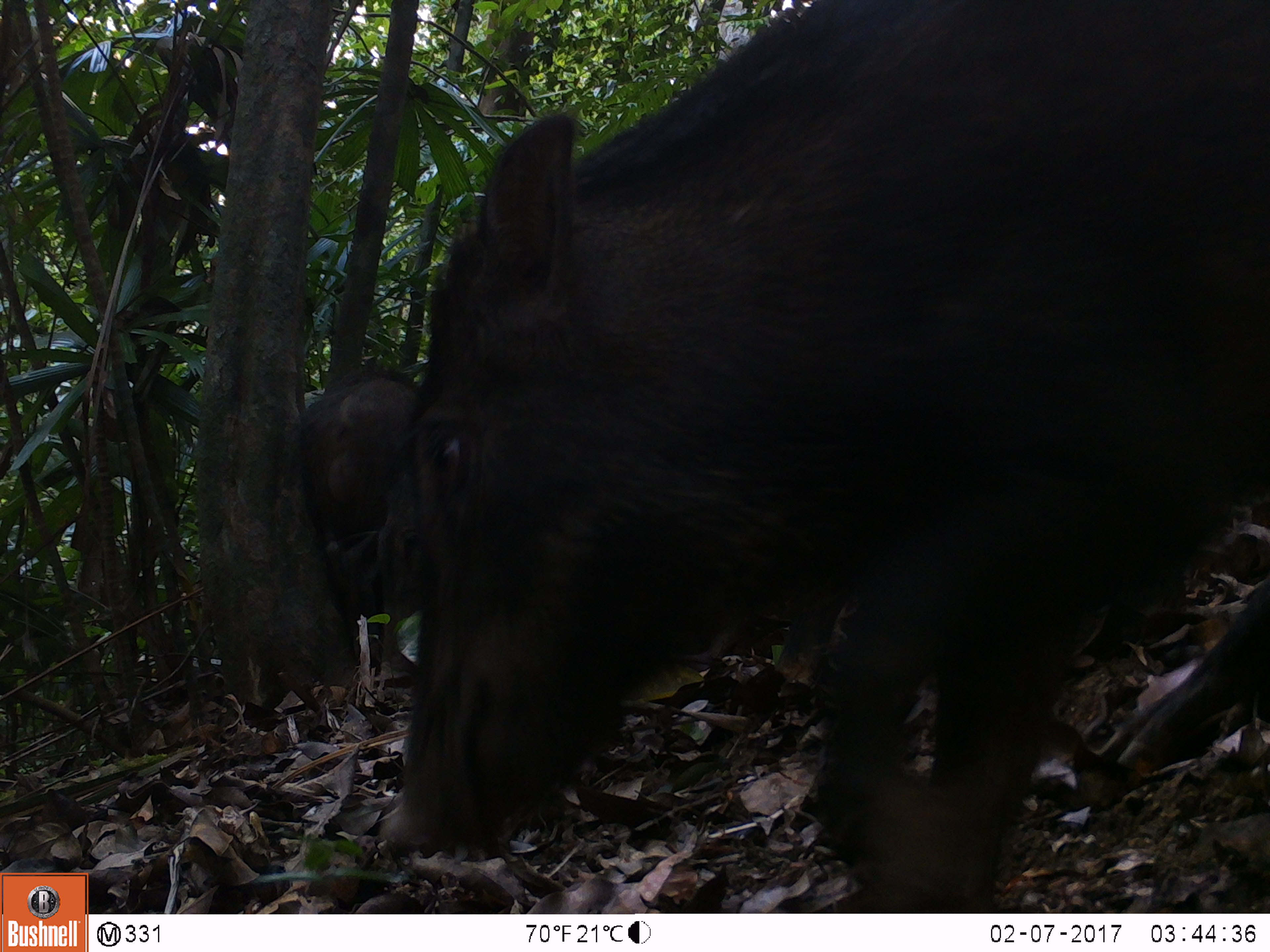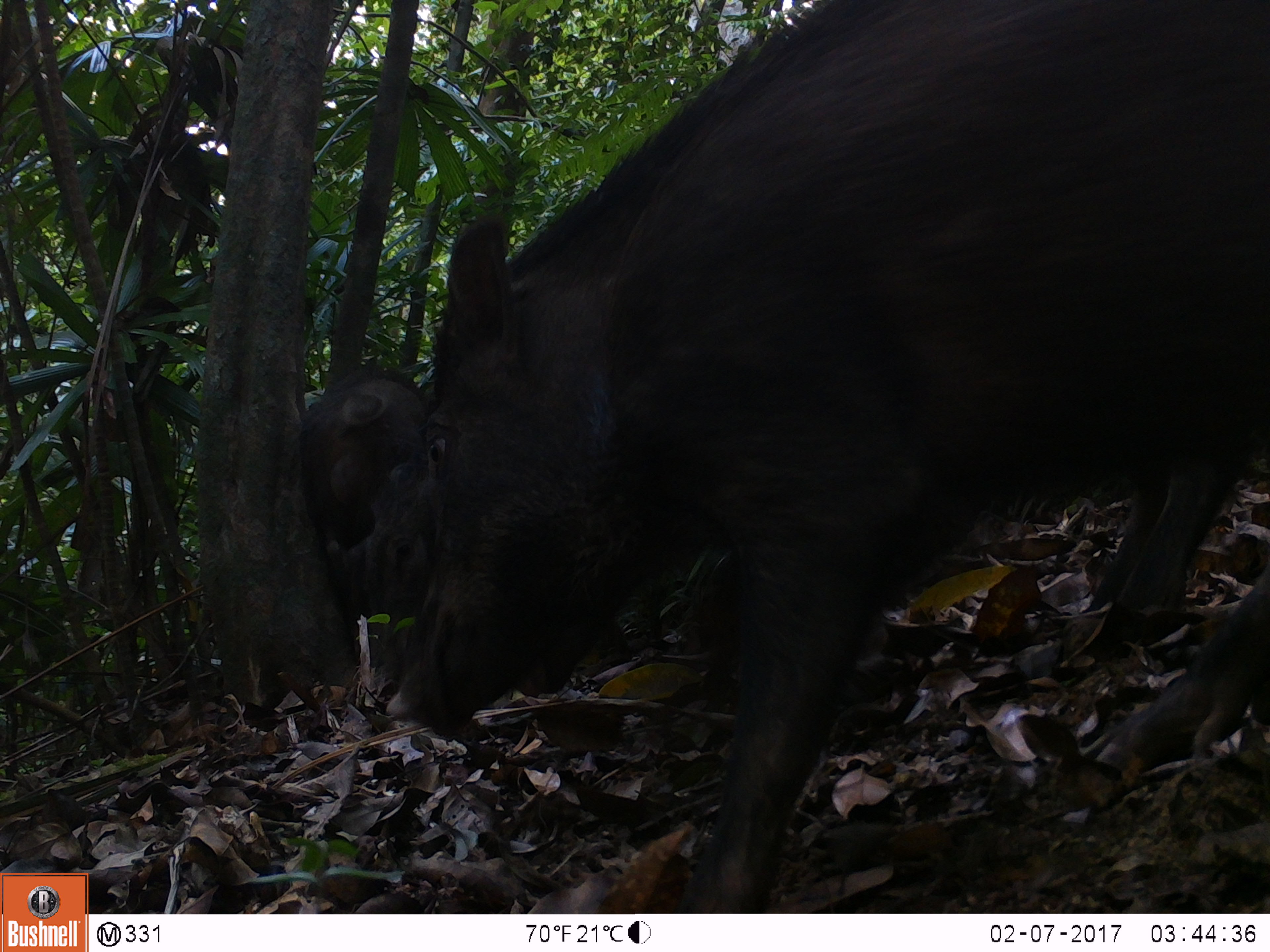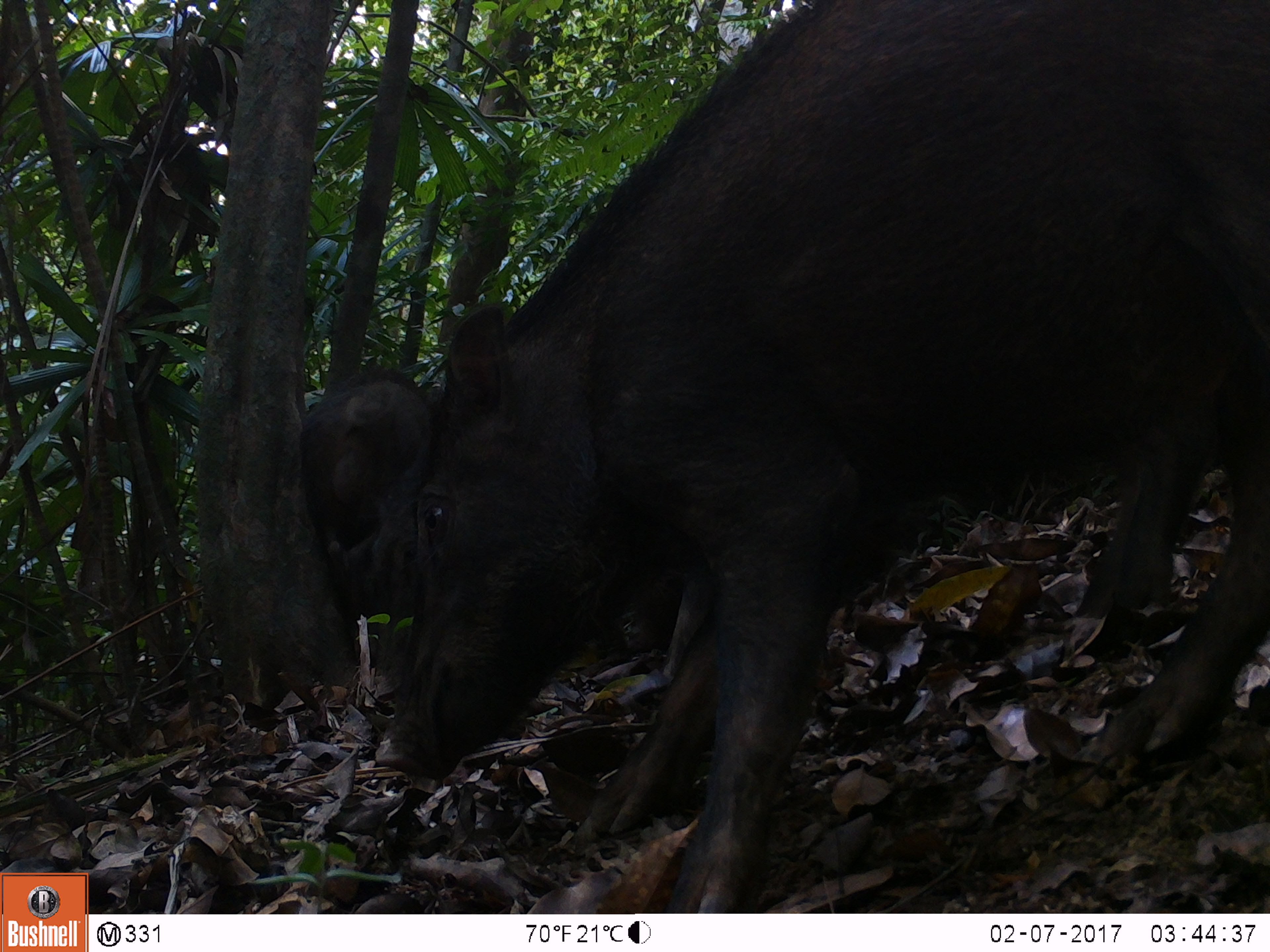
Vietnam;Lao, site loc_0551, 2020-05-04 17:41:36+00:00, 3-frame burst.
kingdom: Animalia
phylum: Chordata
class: Mammalia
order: Artiodactyla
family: Suidae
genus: Sus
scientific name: Sus scrofa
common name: eurasian wild pig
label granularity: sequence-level